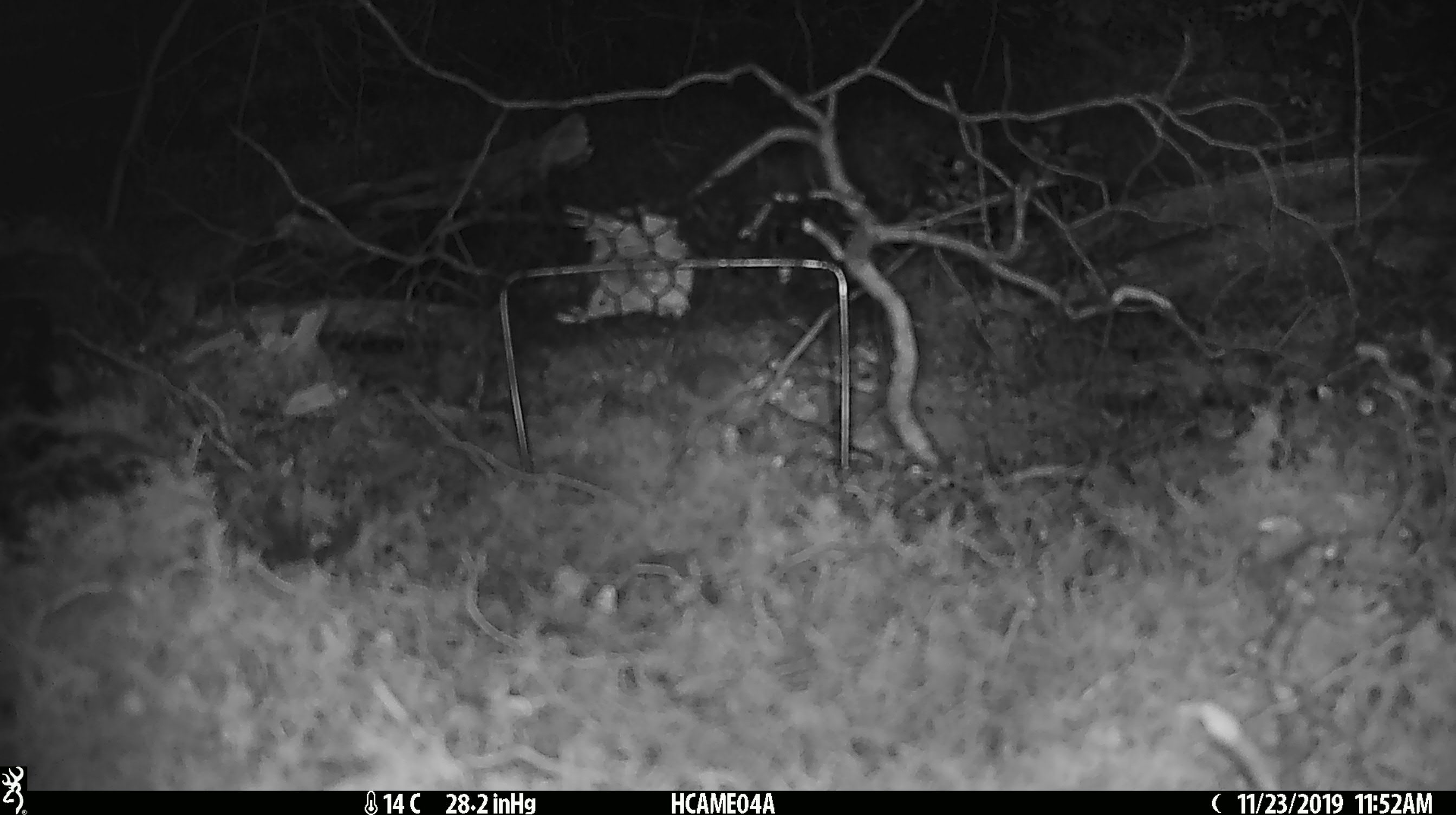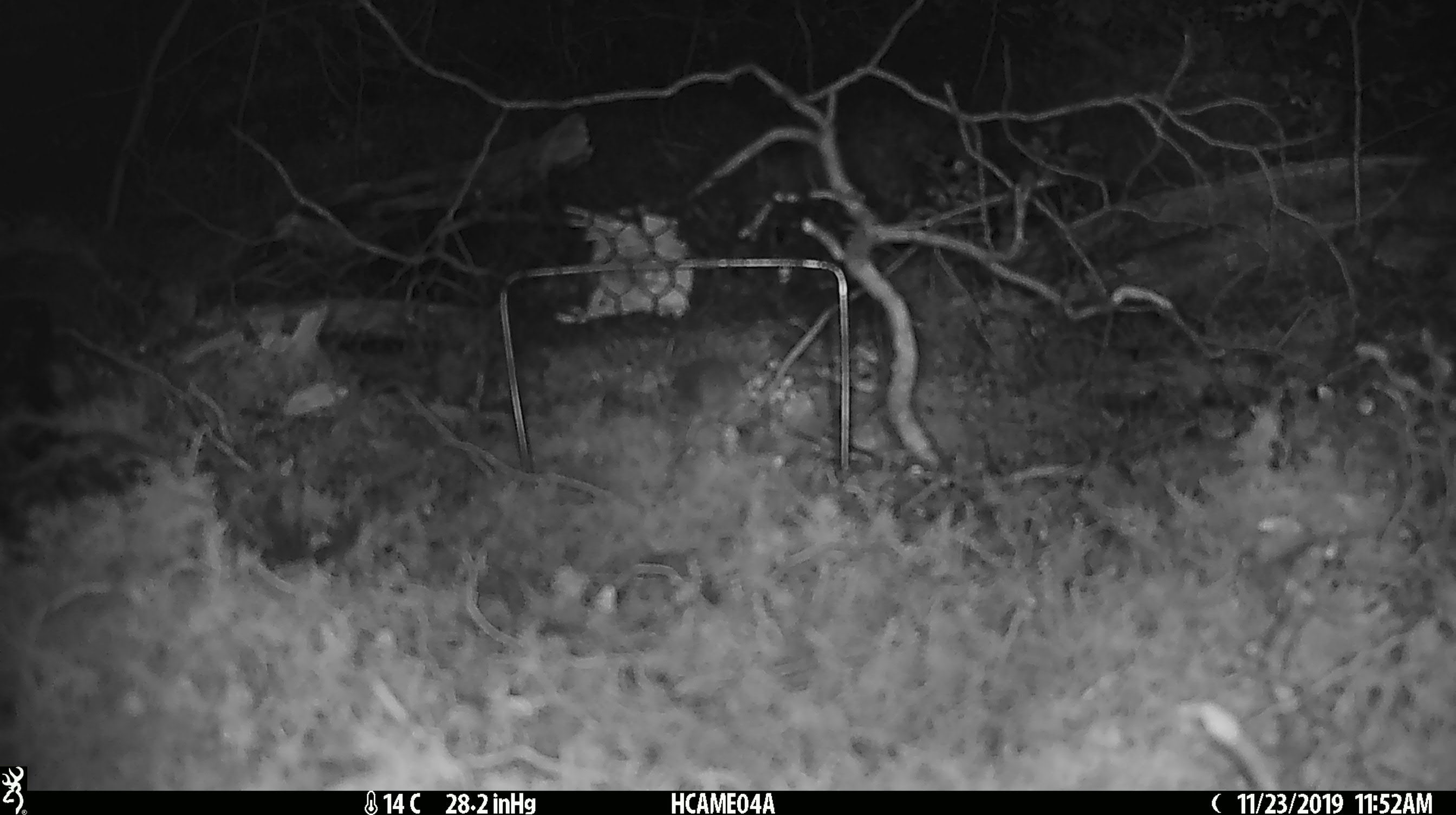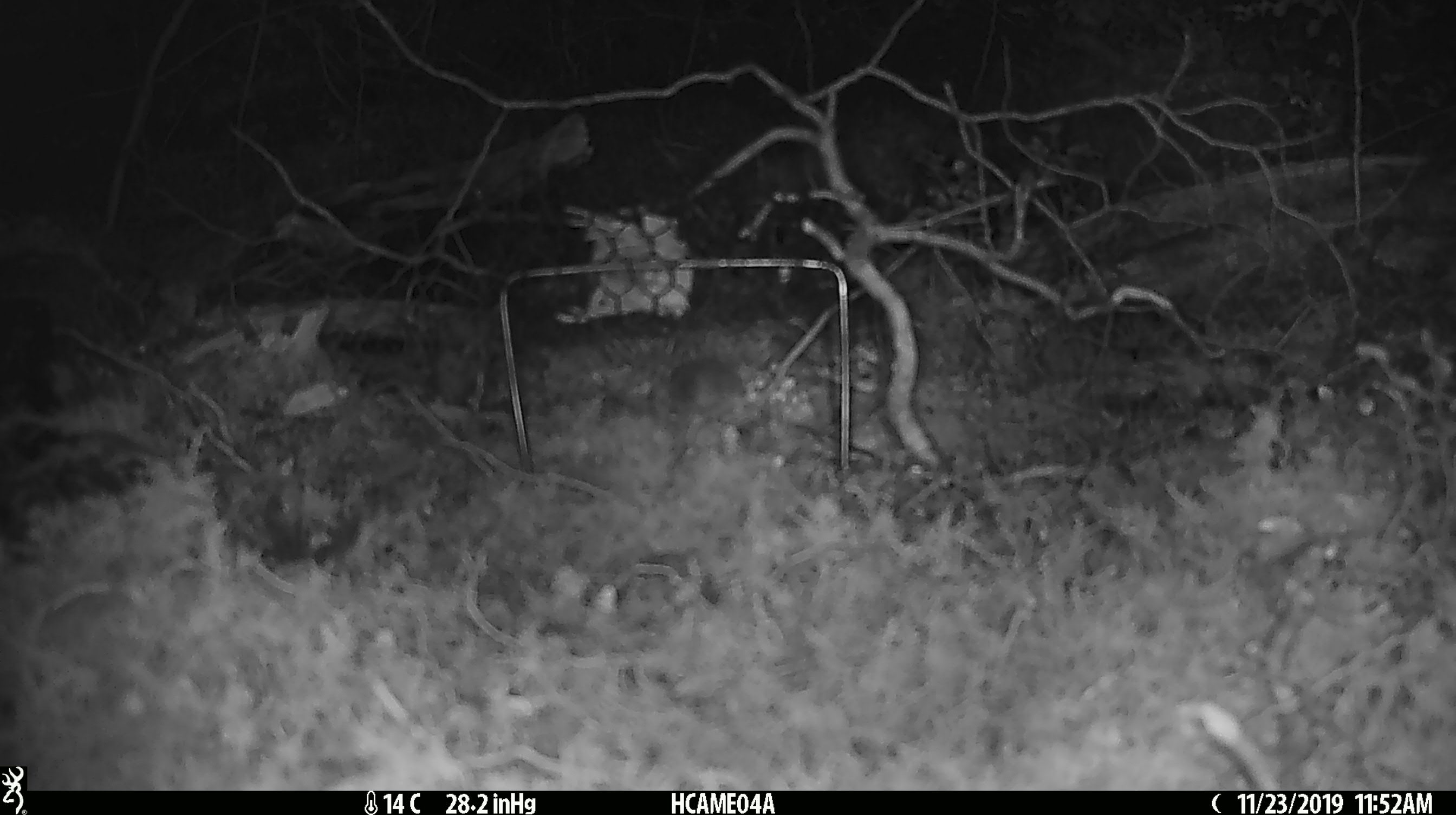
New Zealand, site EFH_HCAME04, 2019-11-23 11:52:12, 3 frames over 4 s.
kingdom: Animalia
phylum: Chordata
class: Mammalia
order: Rodentia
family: Muridae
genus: Mus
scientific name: Mus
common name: mouse